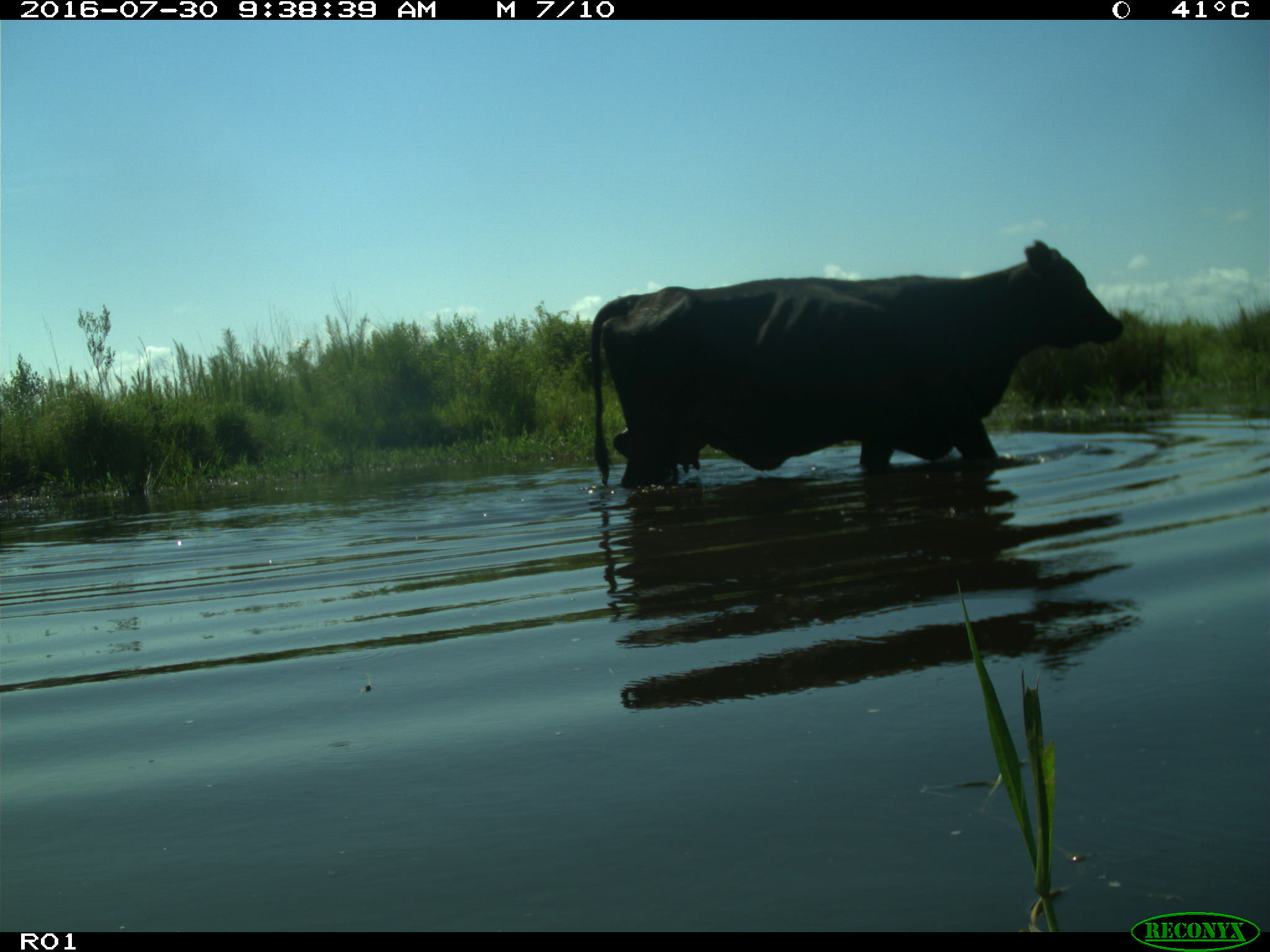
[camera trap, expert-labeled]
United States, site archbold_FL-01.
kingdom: Animalia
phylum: Chordata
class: Mammalia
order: Artiodactyla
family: Bovidae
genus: Bos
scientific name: Bos taurus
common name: domestic cow